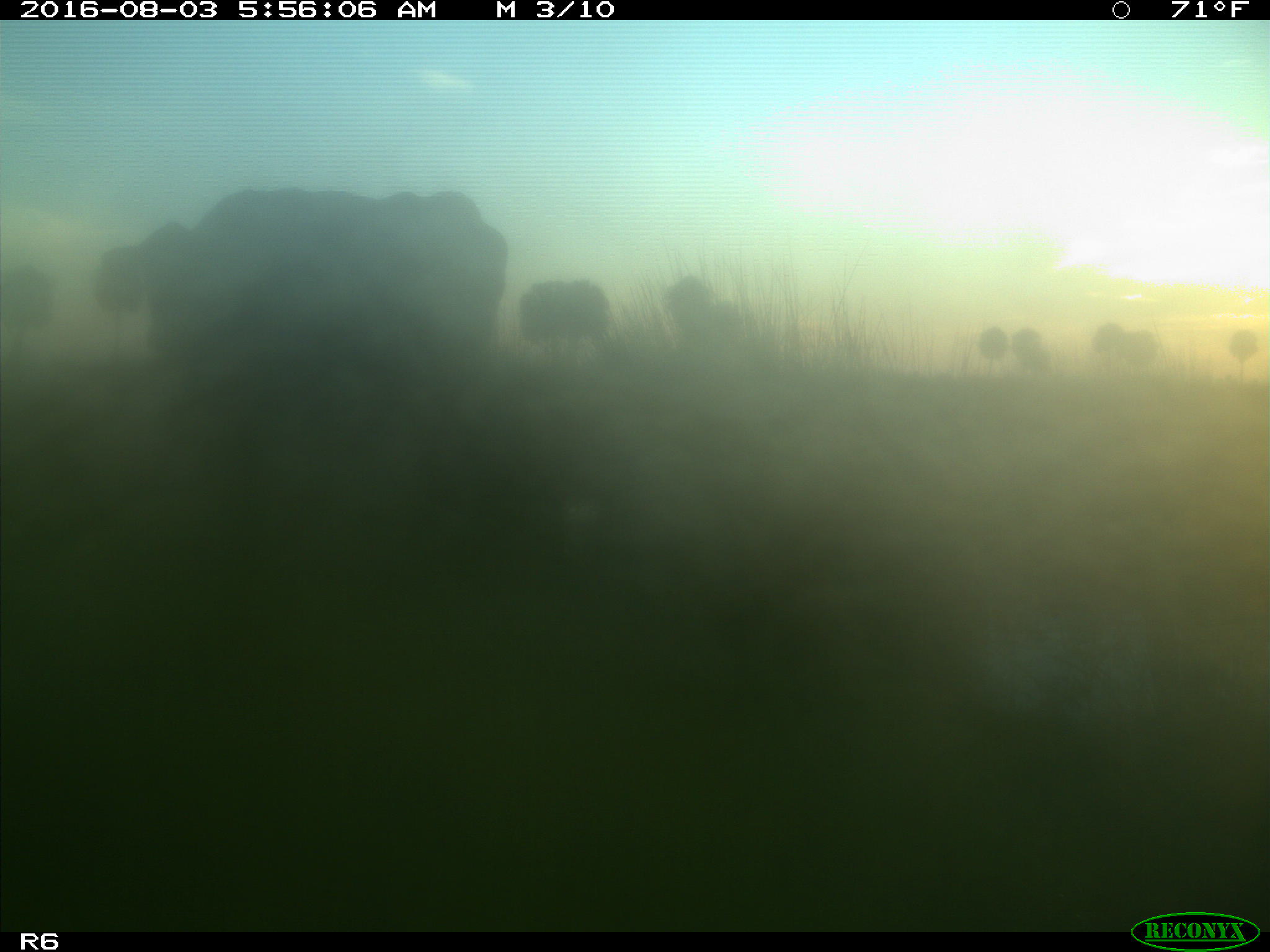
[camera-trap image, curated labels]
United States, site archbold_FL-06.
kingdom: Animalia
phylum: Chordata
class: Mammalia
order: Artiodactyla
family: Bovidae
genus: Bos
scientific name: Bos taurus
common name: domestic cow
Bos taurus (domestic cow).